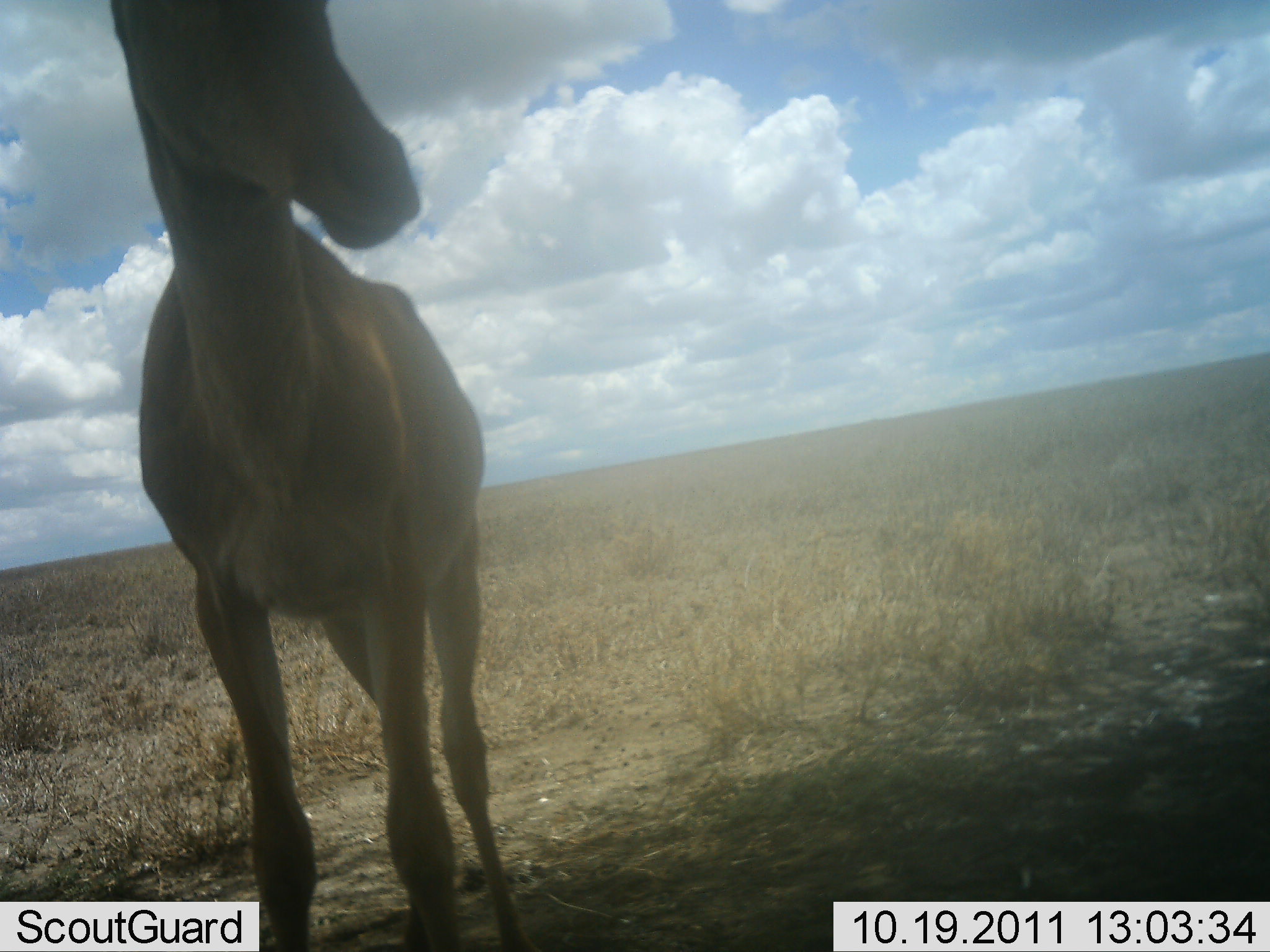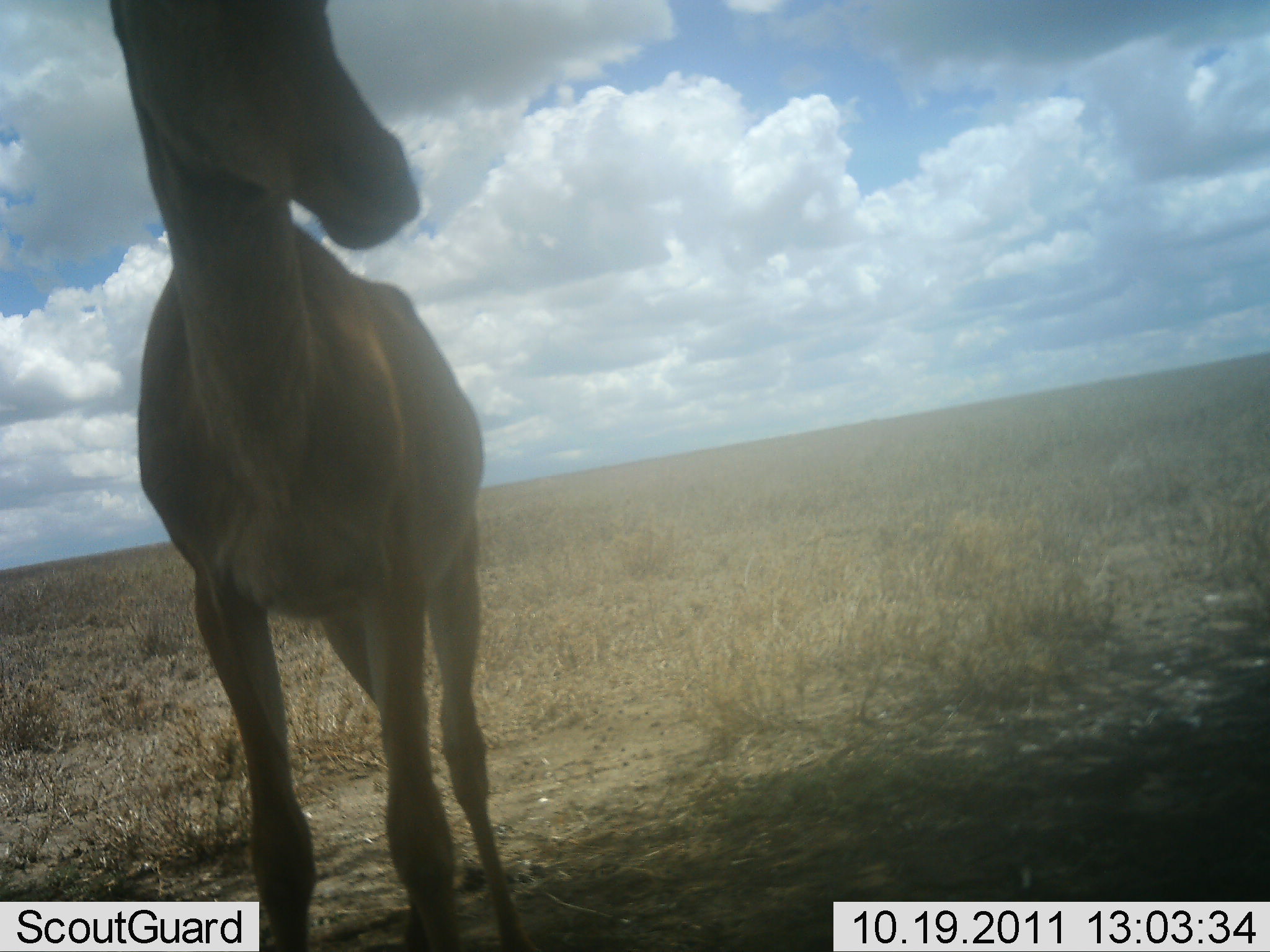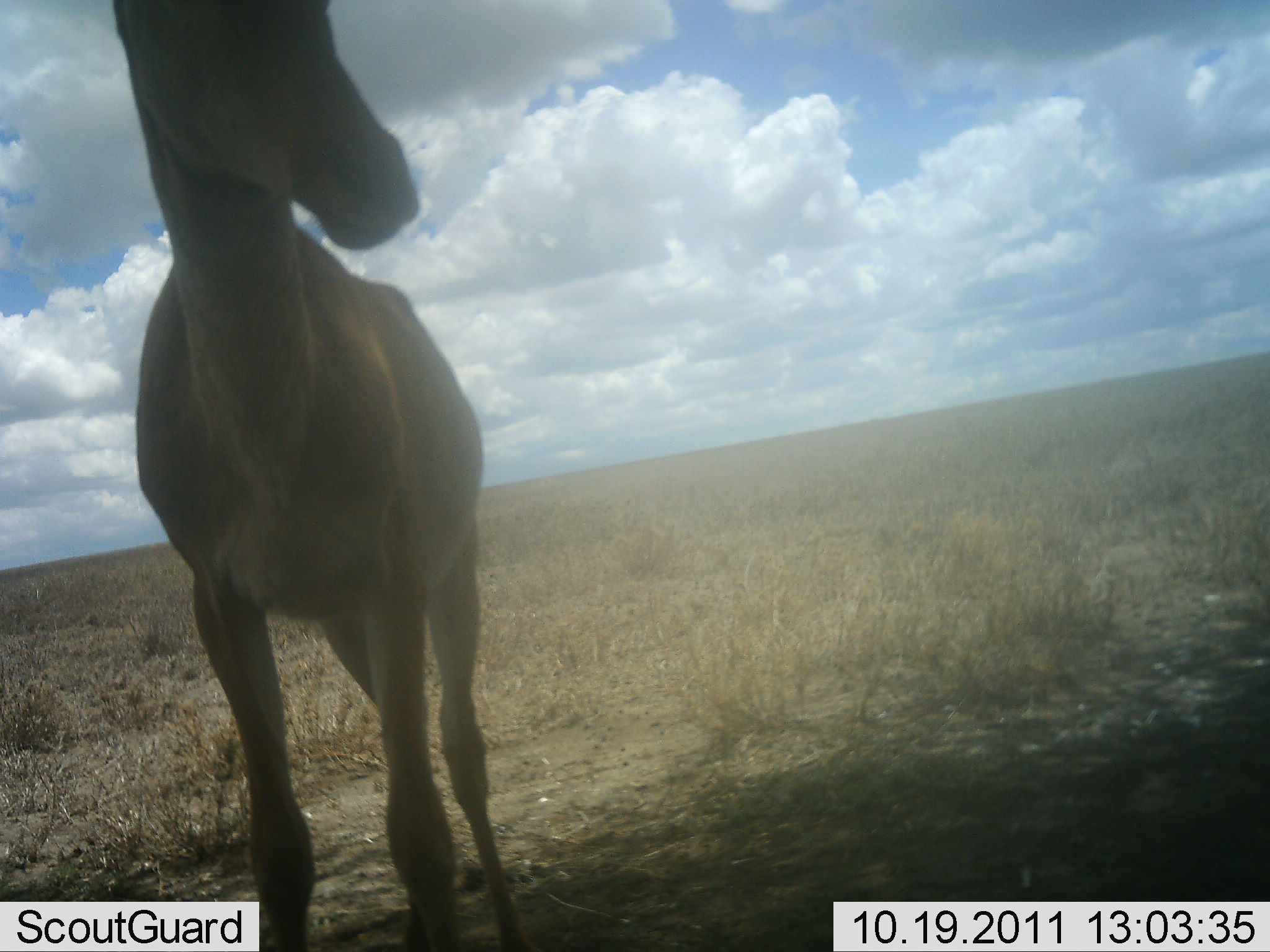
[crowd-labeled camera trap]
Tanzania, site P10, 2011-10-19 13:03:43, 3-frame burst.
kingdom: Animalia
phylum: Chordata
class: Mammalia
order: Artiodactyla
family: Bovidae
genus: Alcelaphus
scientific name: Alcelaphus buselaphus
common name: hartebeest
Hartebeest (Alcelaphus buselaphus), count 1. Behavior (volunteer vote fractions): standing 100%, resting 0%, moving 0%, interacting 0%. Young present (vote fraction): 0%. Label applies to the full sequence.